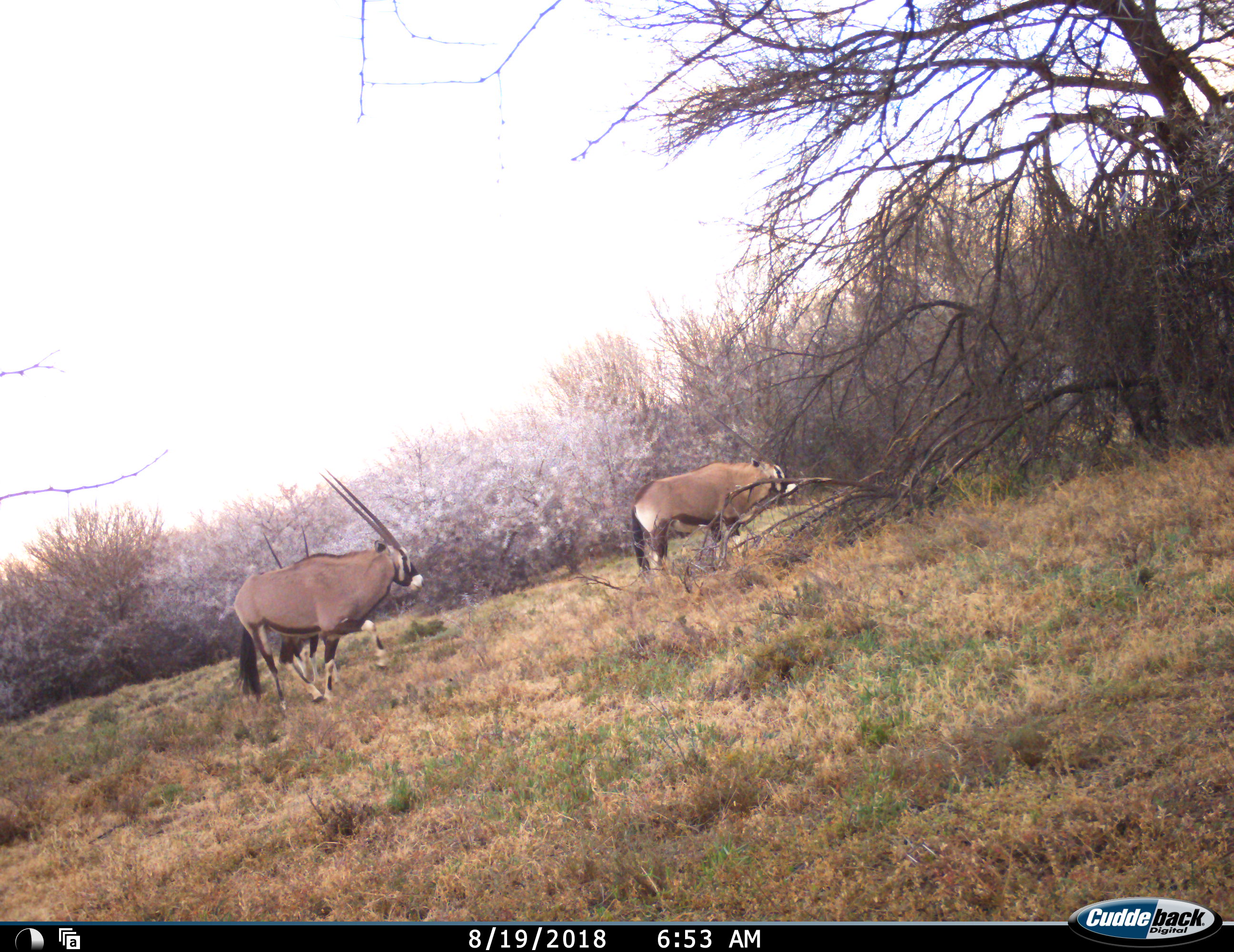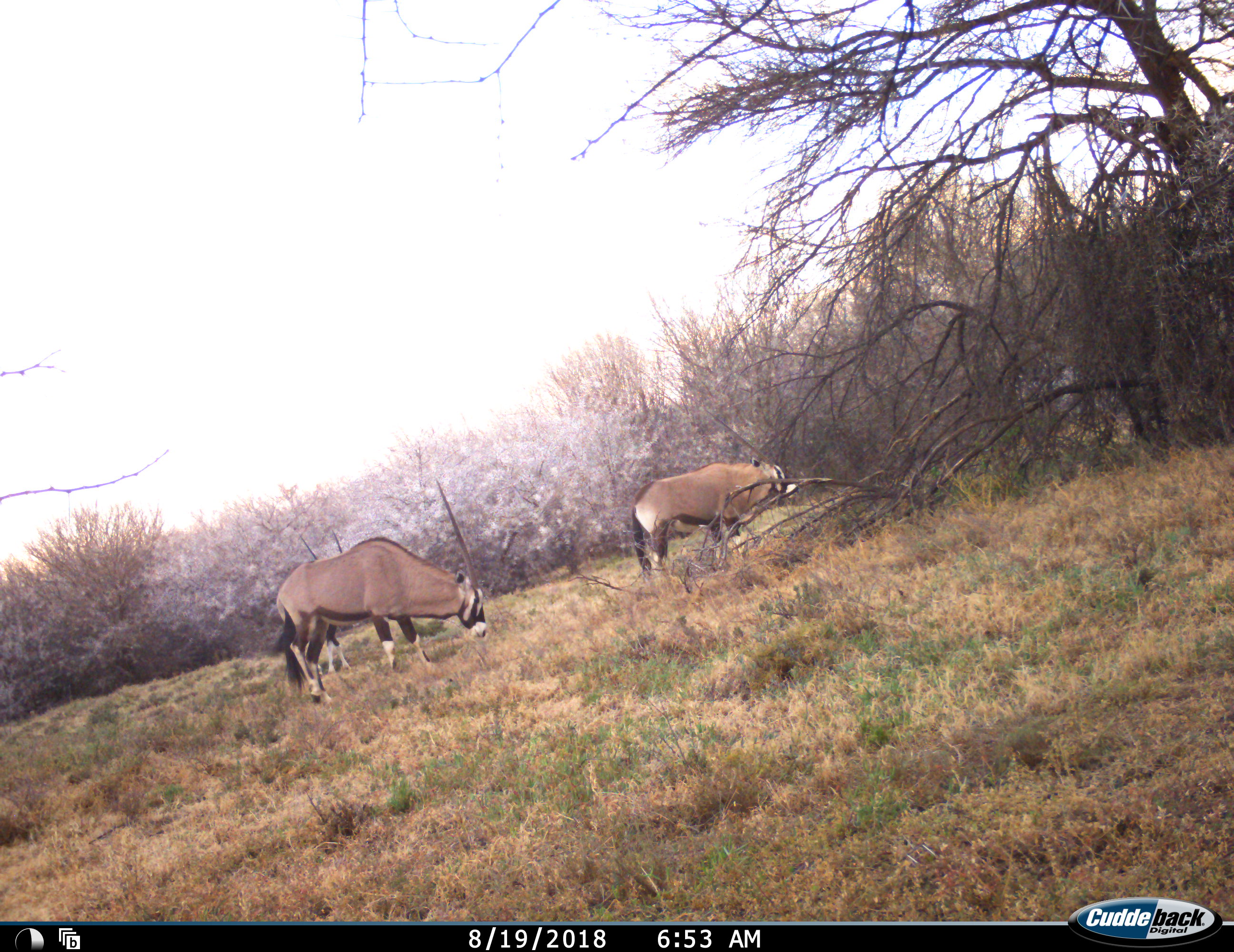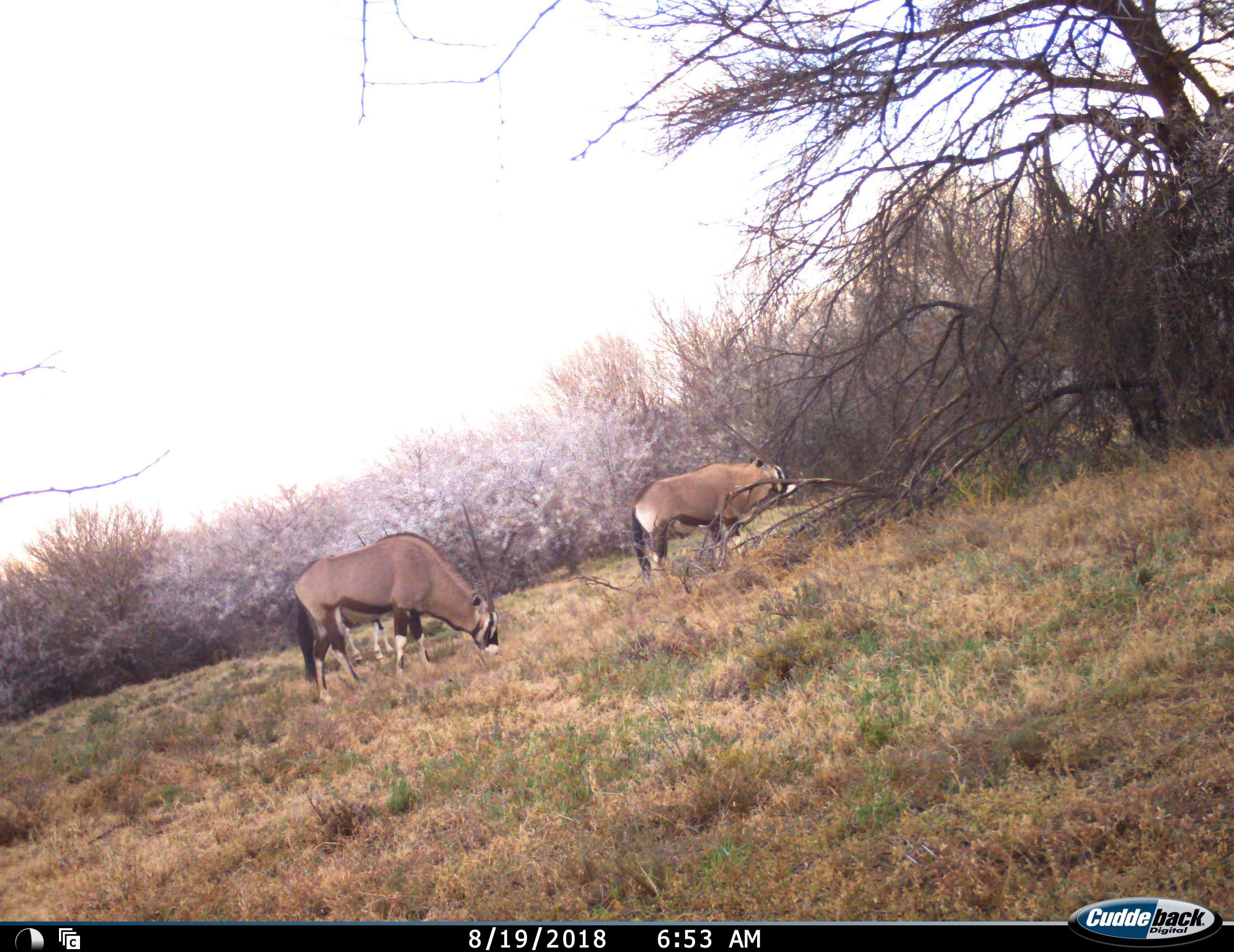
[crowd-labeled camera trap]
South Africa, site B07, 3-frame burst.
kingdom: Animalia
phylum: Chordata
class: Mammalia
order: Artiodactyla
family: Bovidae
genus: Oryx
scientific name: Oryx gazella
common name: gemsbok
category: gemsbokoryx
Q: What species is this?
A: Gemsbokoryx (gemsbok) (Oryx gazella).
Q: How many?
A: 3.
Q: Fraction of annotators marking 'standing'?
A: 70%.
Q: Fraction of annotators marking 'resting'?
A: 0%.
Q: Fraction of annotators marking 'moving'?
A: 60%.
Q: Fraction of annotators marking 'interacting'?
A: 0%.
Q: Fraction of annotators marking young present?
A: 10%.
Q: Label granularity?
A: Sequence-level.